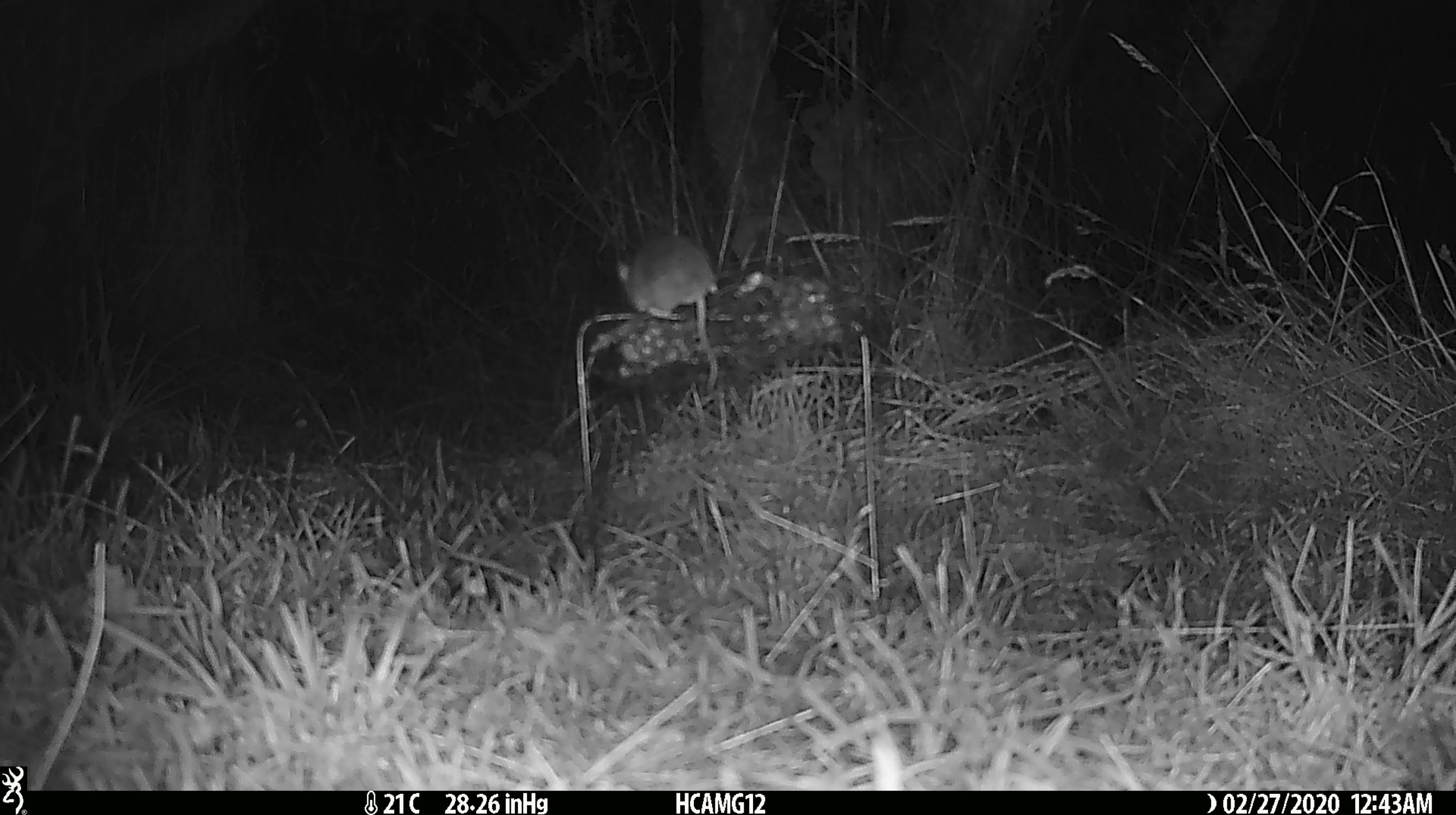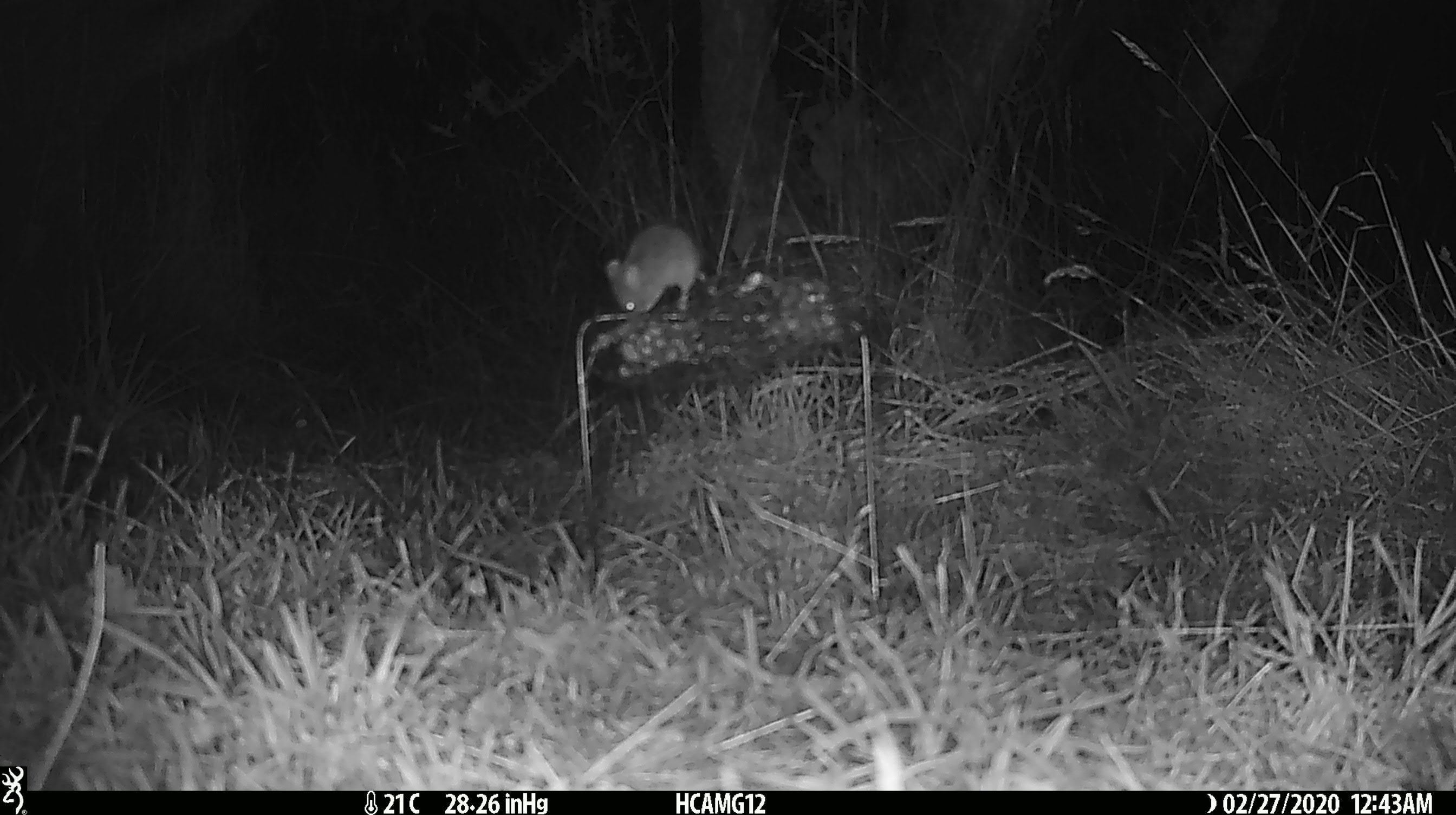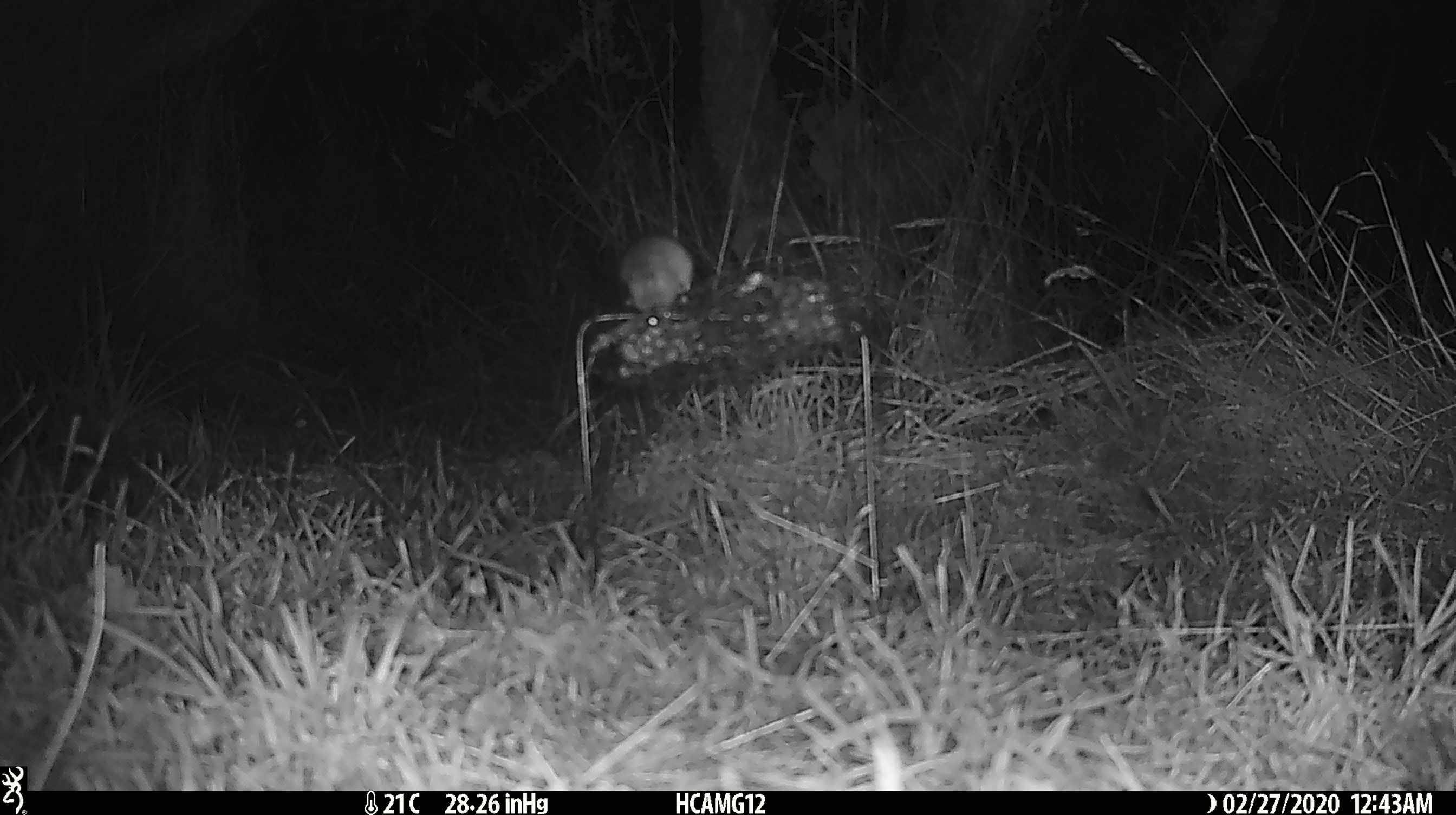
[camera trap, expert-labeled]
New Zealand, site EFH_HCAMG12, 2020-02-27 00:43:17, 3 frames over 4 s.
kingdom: Animalia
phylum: Chordata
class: Mammalia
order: Rodentia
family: Muridae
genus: Mus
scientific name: Mus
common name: mouse